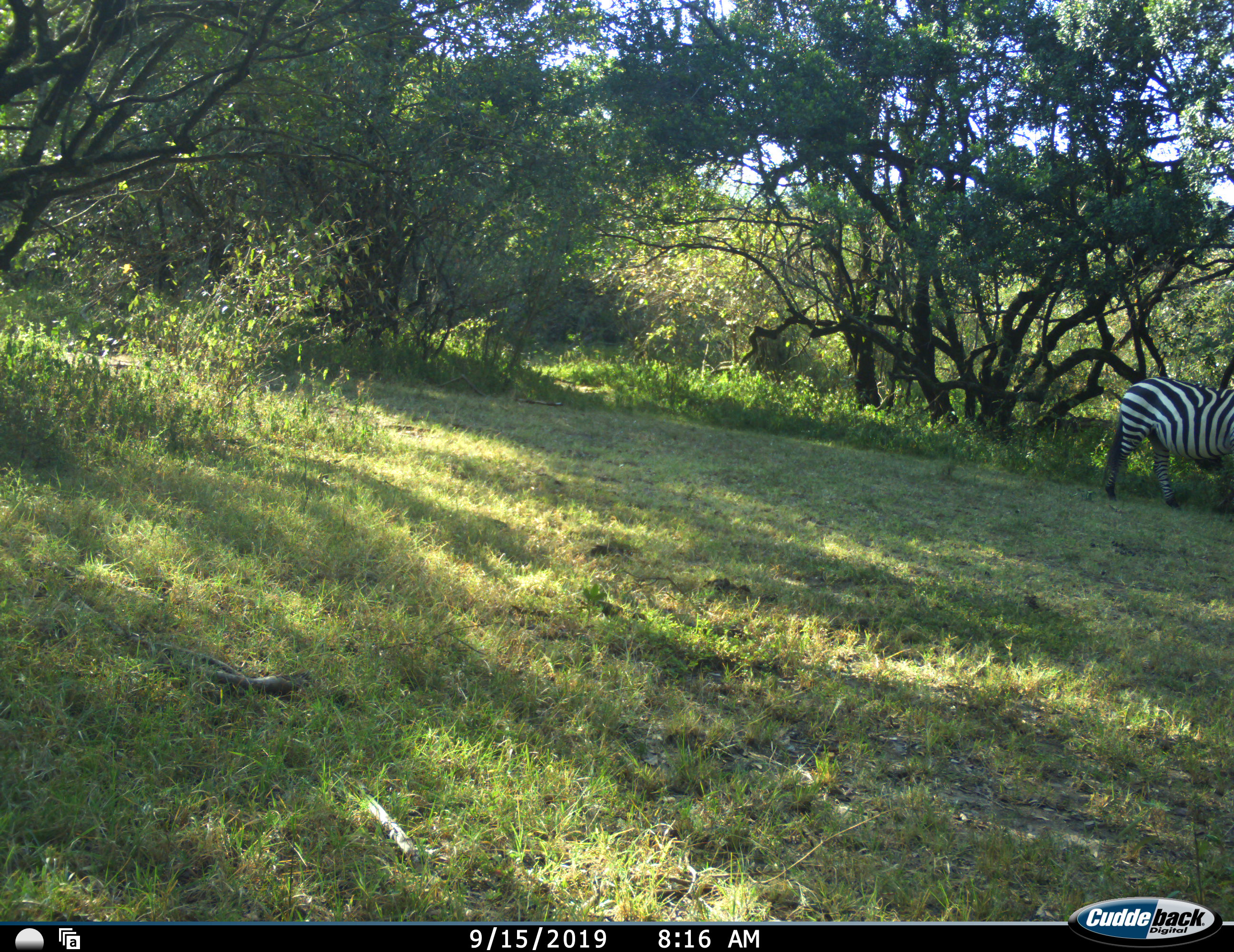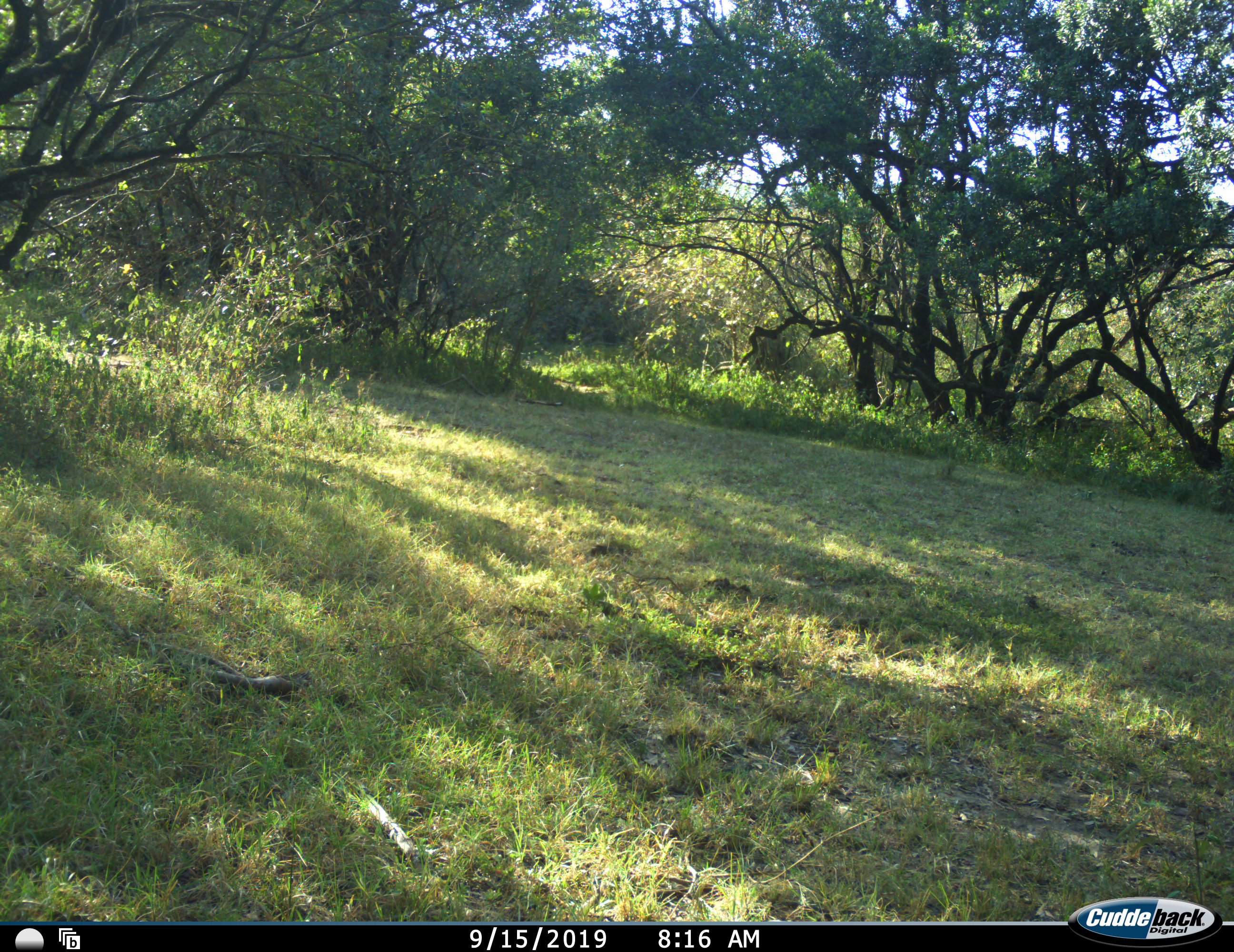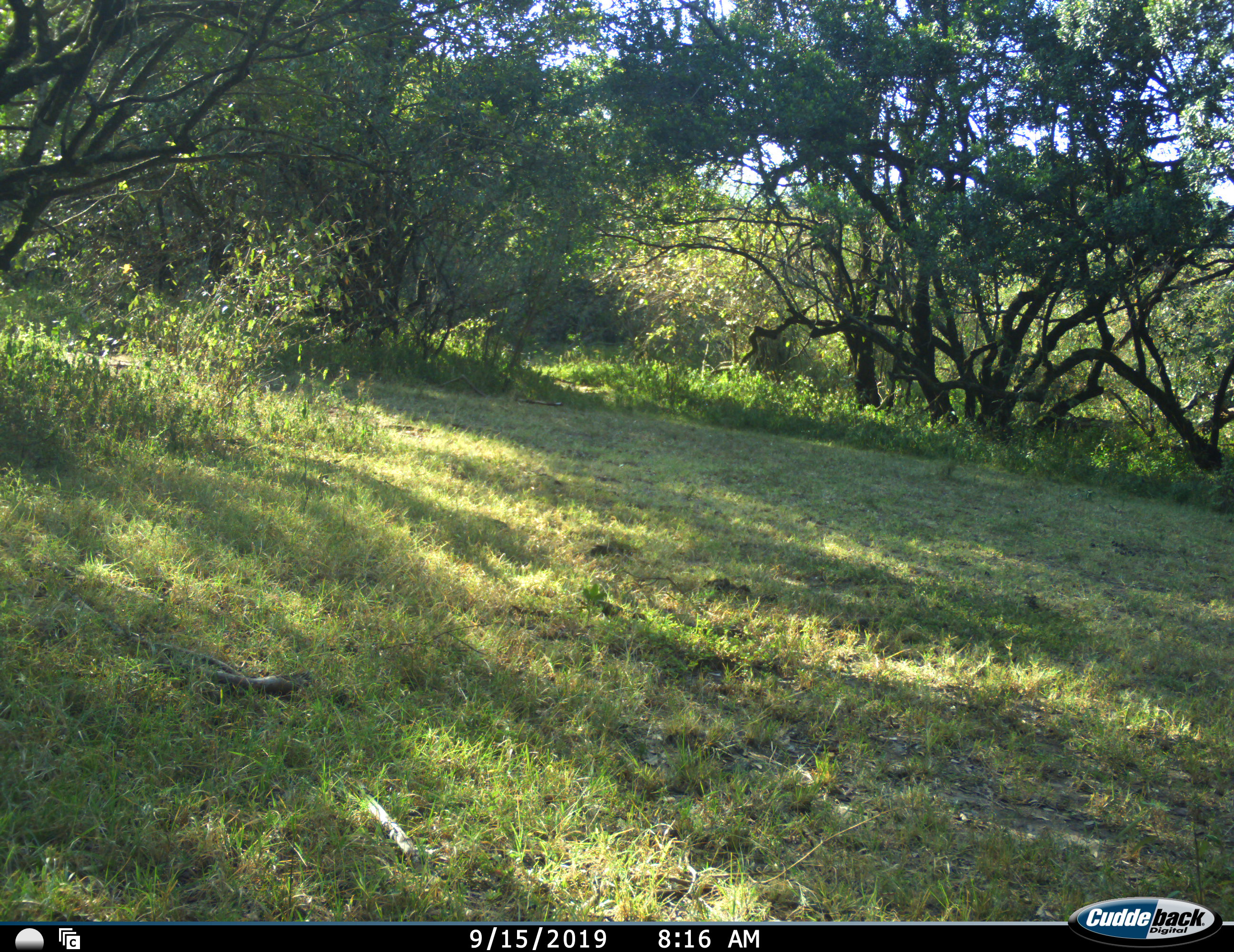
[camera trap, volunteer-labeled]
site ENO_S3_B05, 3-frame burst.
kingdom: Animalia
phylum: Chordata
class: Mammalia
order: Perissodactyla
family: Equidae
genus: Equus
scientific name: Equus quagga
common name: plains zebra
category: zebraplains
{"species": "zebraplains (plains zebra) (Equus quagga)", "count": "1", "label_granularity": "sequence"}